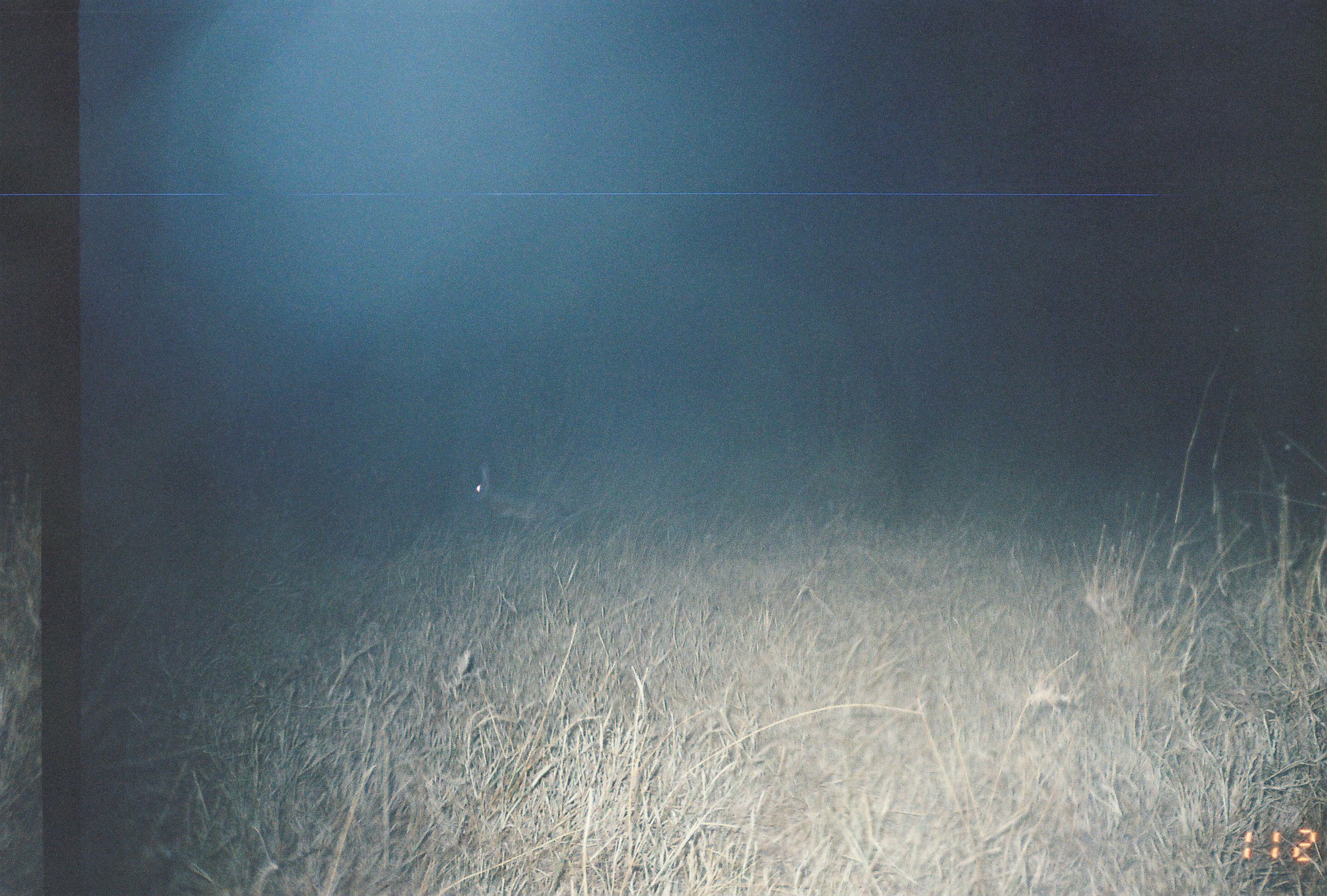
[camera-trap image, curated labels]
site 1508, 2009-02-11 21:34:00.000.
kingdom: Animalia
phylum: Chordata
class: Mammalia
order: Lagomorpha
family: Leporidae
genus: Lepus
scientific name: Lepus saxatilis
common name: scrub hare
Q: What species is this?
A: Lepus saxatilis (scrub hare).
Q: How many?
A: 1.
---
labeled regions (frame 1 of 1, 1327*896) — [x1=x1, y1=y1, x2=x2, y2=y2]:
lepus saxatilis: [x1=466, y1=459, x2=552, y2=537]